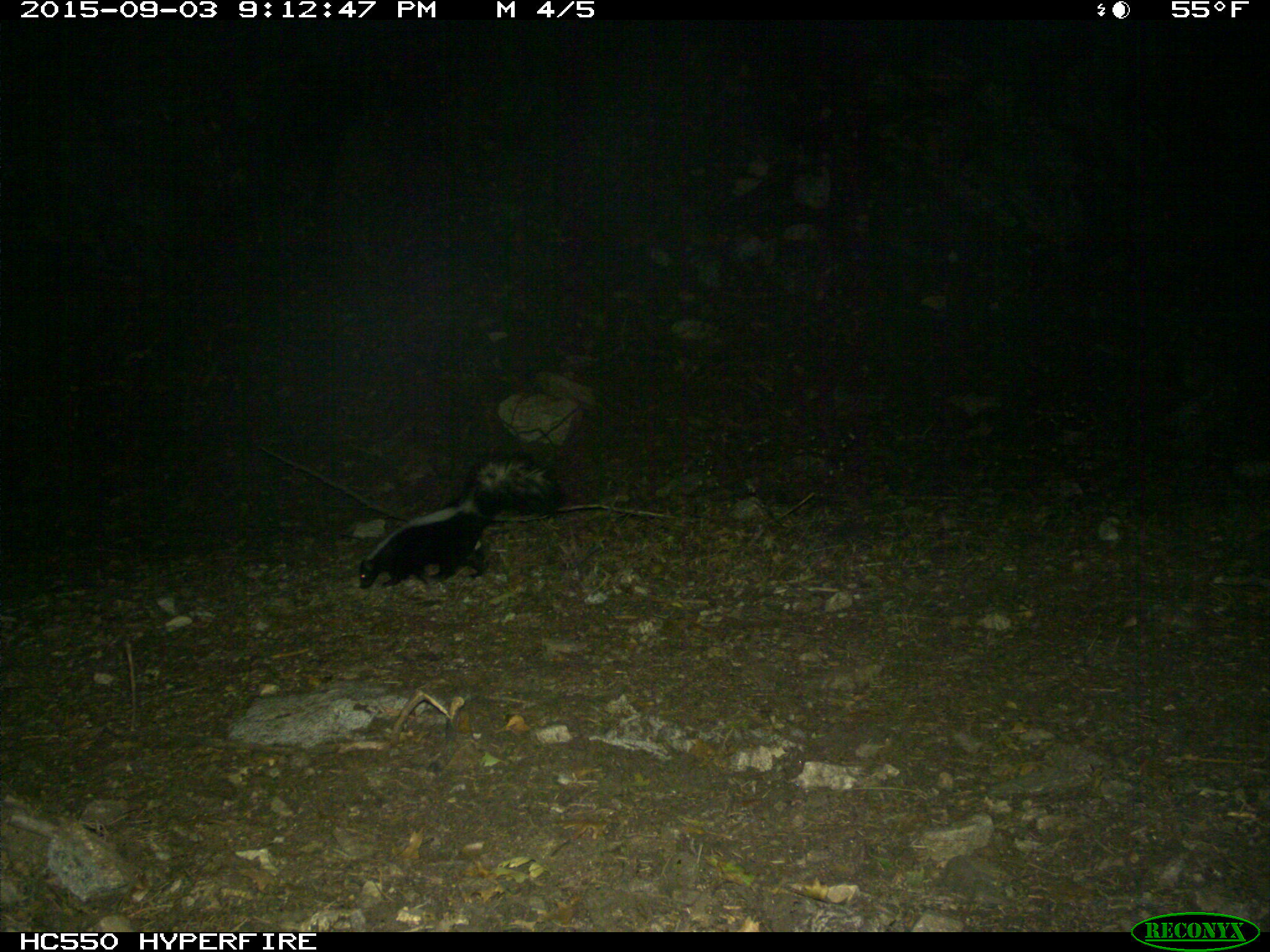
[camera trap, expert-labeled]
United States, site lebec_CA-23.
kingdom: Animalia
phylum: Chordata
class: Mammalia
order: Carnivora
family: Mephitidae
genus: Mephitis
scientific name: Mephitis mephitis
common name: striped skunk